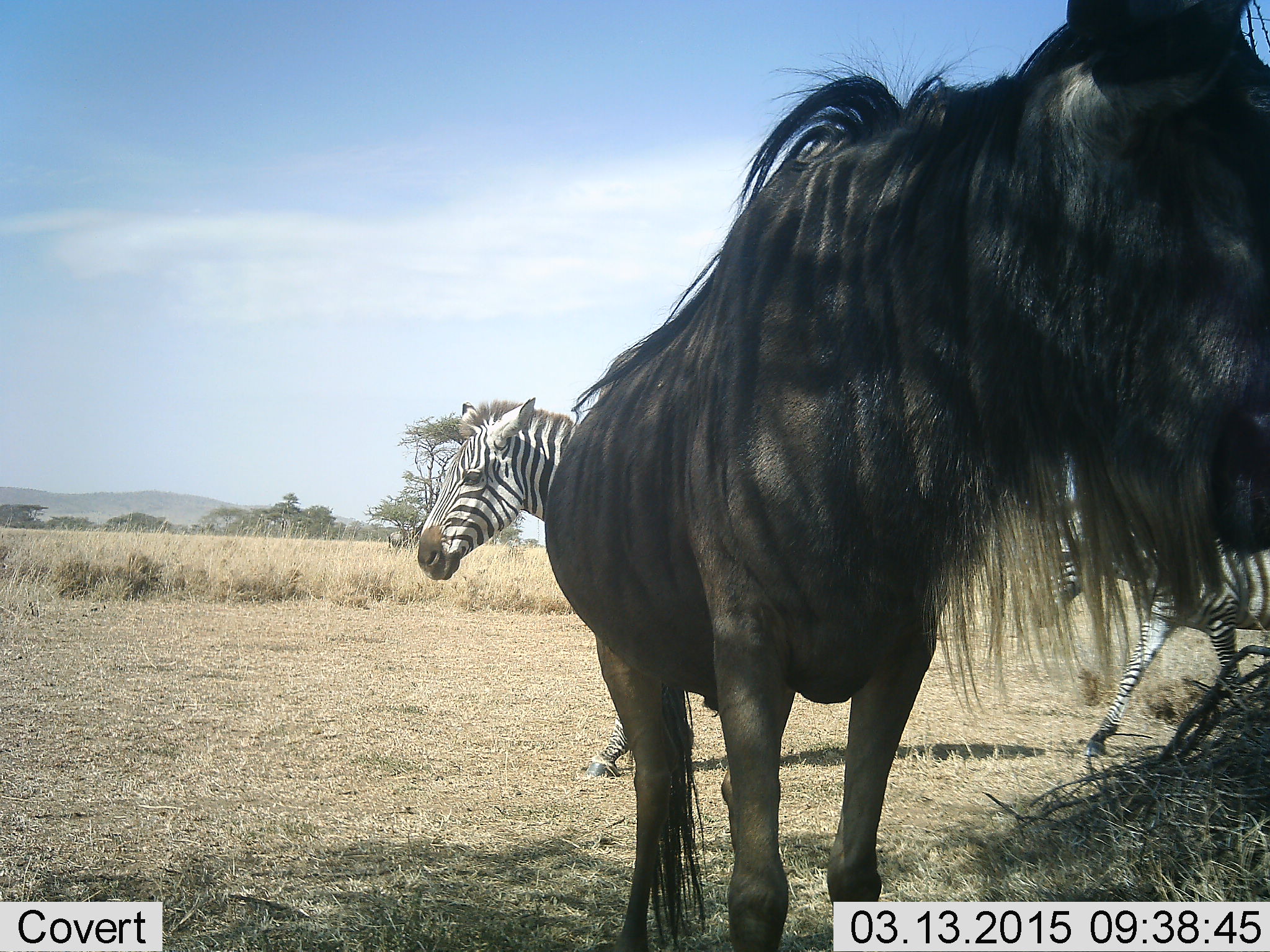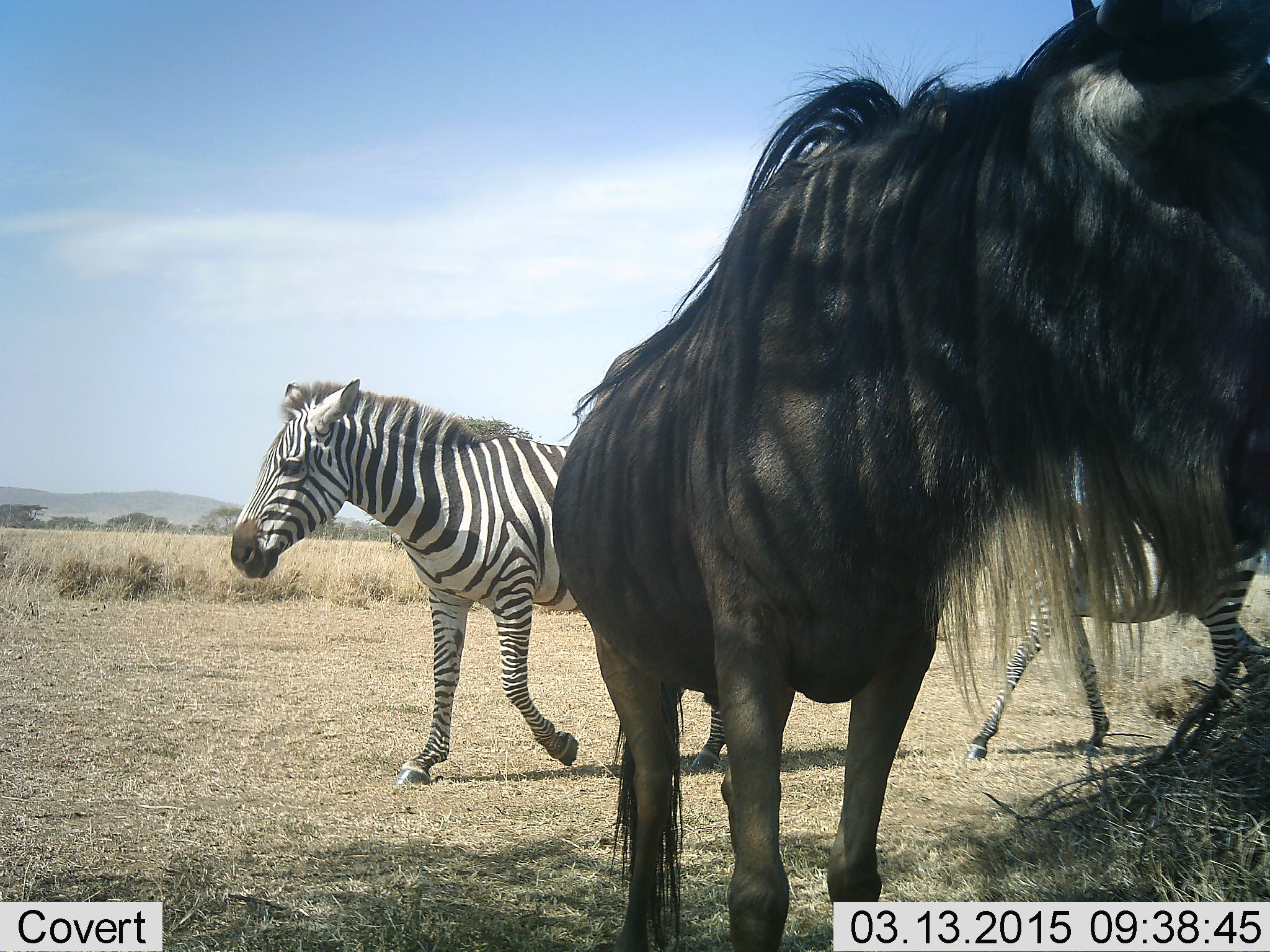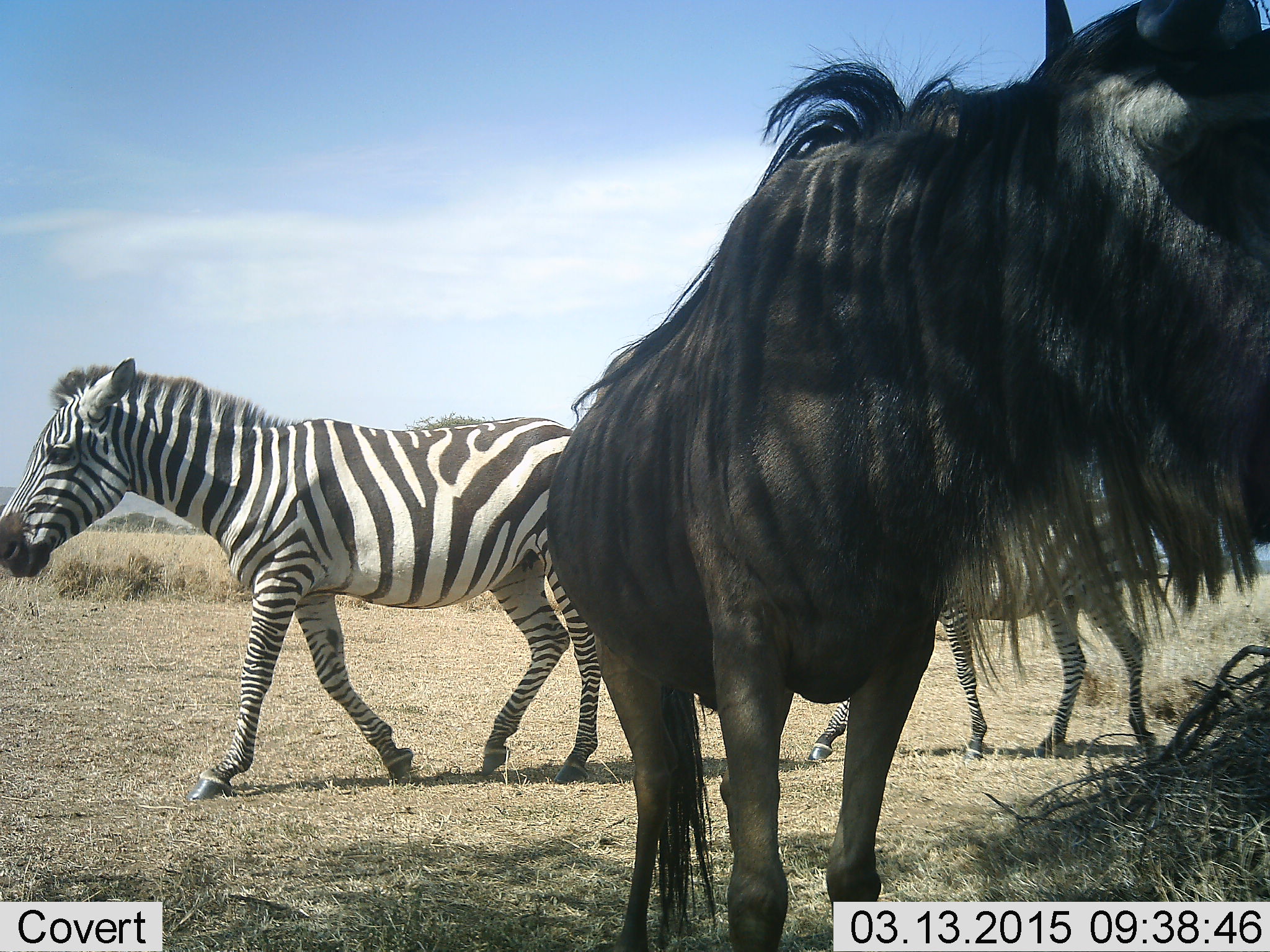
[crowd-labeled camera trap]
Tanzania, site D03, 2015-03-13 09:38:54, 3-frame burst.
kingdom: Animalia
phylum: Chordata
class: Mammalia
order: Artiodactyla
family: Bovidae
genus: Connochaetes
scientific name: Connochaetes taurinus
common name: blue wildebeest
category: wildebeest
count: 1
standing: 100%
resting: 0%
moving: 0%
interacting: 0%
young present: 0%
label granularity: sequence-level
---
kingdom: Animalia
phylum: Chordata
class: Mammalia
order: Perissodactyla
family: Equidae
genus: Equus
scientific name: Equus quagga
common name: plains zebra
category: zebra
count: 2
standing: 10%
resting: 0%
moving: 100%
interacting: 0%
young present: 0%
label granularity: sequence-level